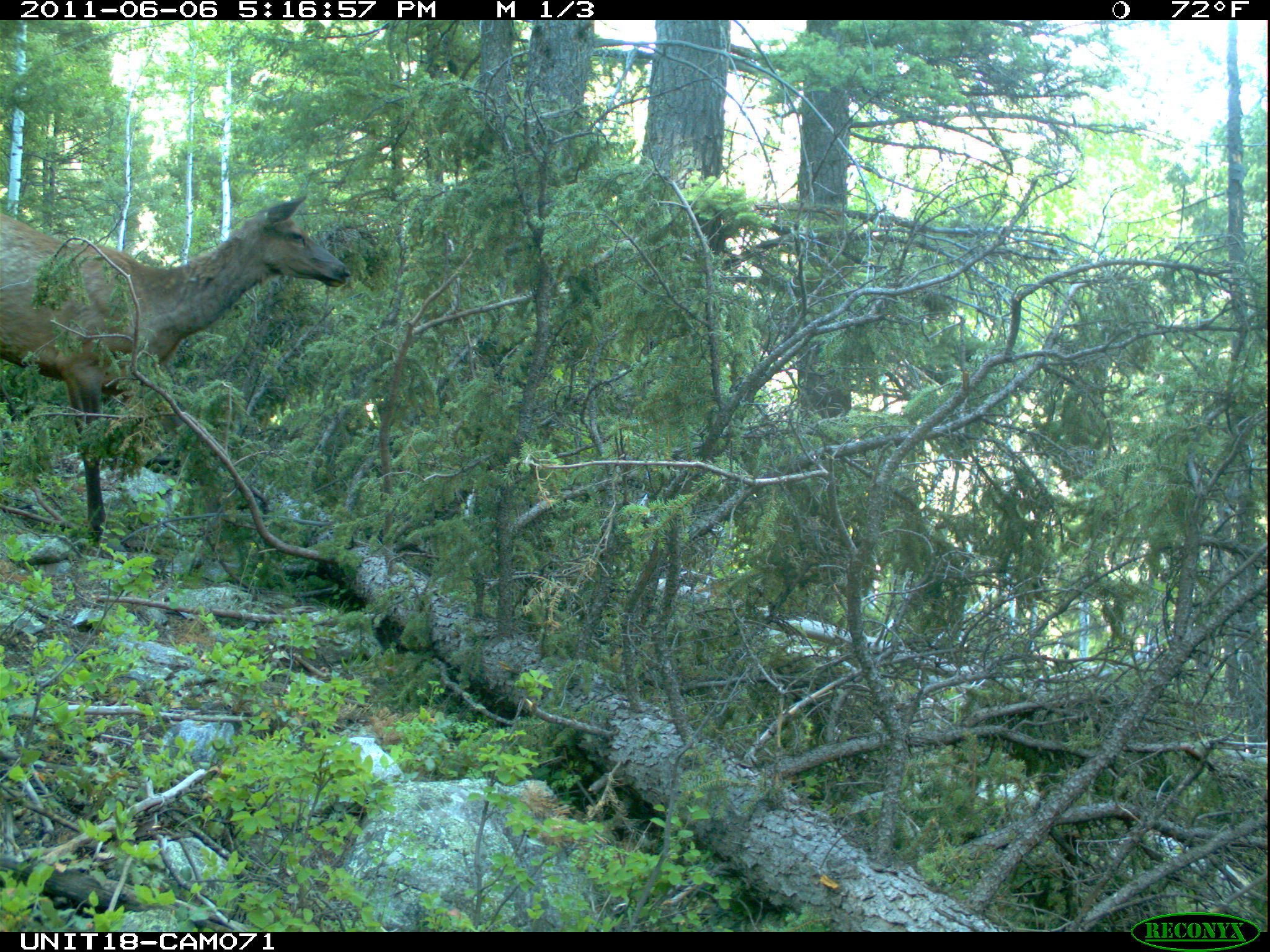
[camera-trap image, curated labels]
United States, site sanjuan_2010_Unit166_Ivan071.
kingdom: Animalia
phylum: Chordata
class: Mammalia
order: Artiodactyla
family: Cervidae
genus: Cervus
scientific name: Cervus elaphus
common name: red deer